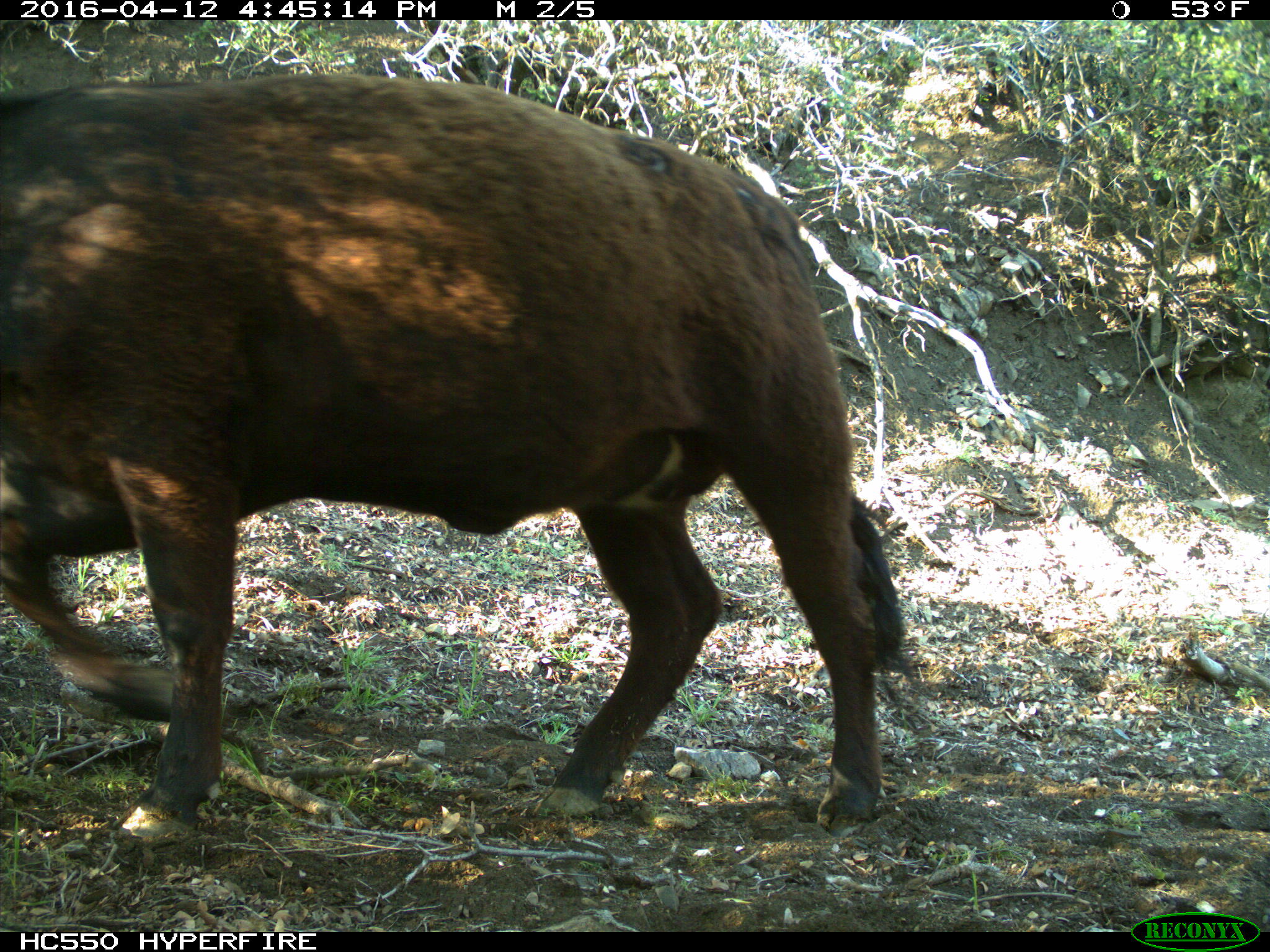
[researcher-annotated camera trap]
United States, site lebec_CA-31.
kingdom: Animalia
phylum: Chordata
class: Mammalia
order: Artiodactyla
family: Bovidae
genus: Bos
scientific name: Bos taurus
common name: domestic cow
Bos taurus (domestic cow).